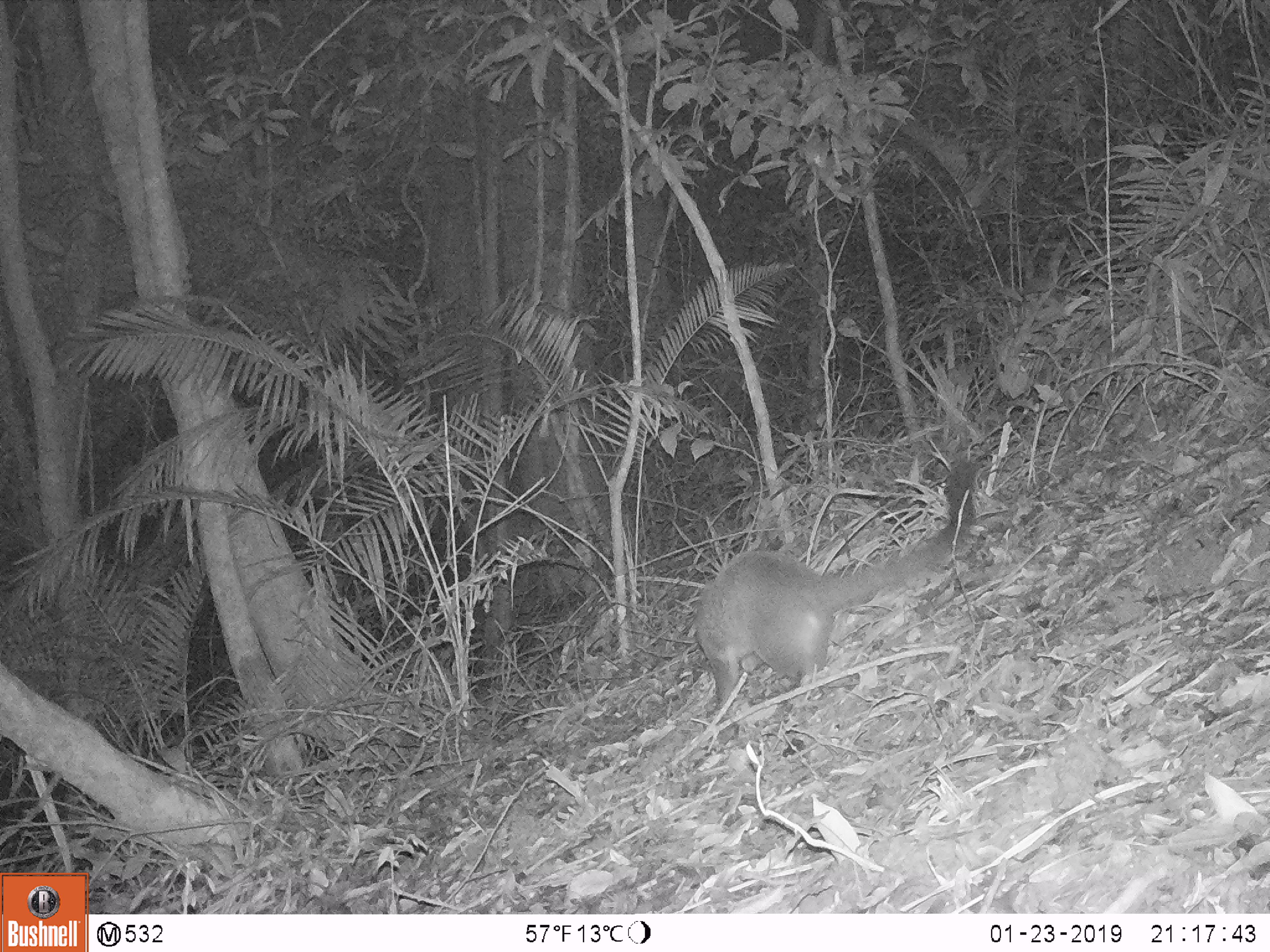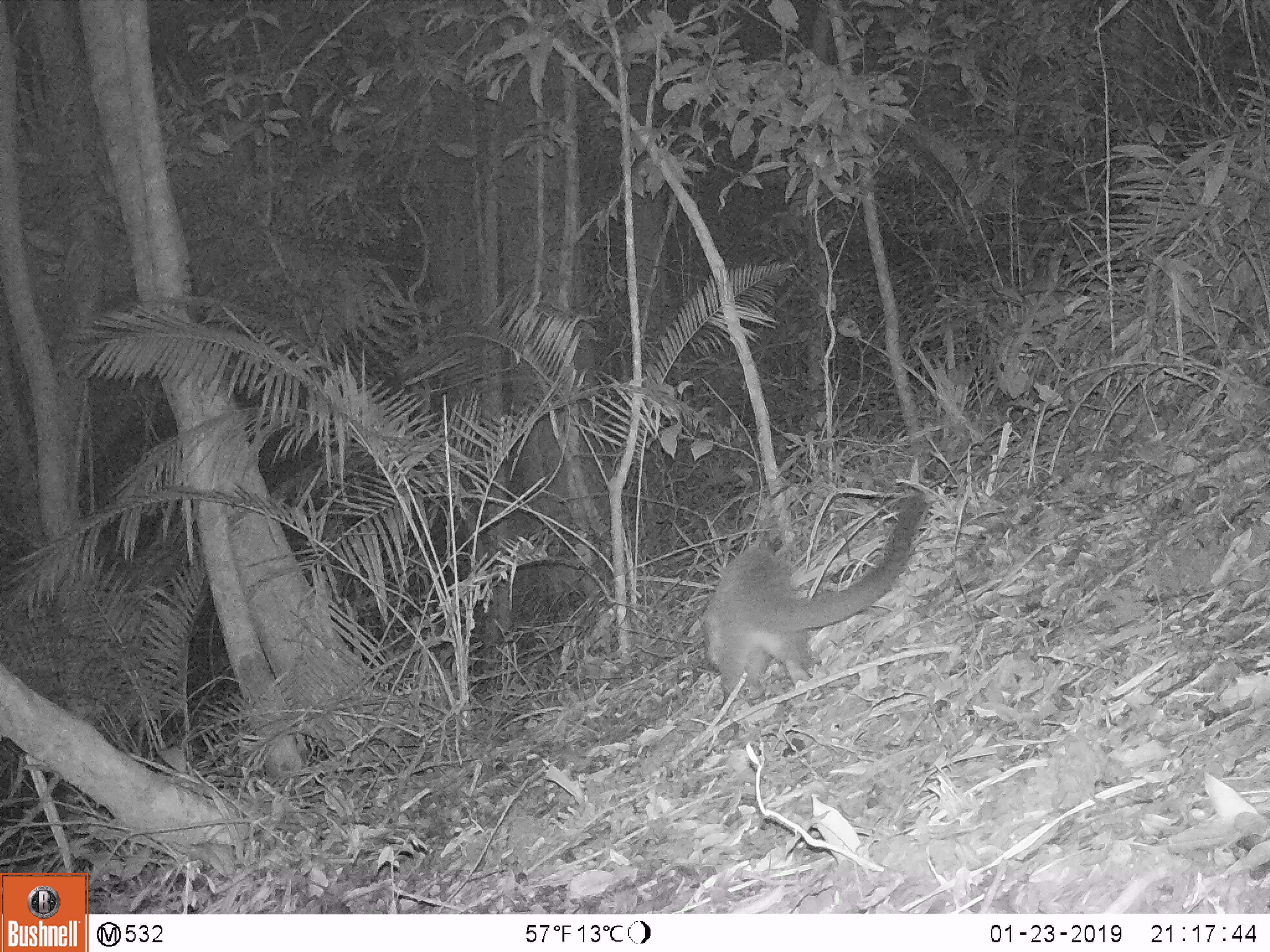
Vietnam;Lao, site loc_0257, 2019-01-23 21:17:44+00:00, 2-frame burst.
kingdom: Animalia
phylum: Chordata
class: Mammalia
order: Carnivora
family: Viverridae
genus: Paguma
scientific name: Paguma larvata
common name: masked palm civet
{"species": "masked palm civet (Paguma larvata)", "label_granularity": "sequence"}